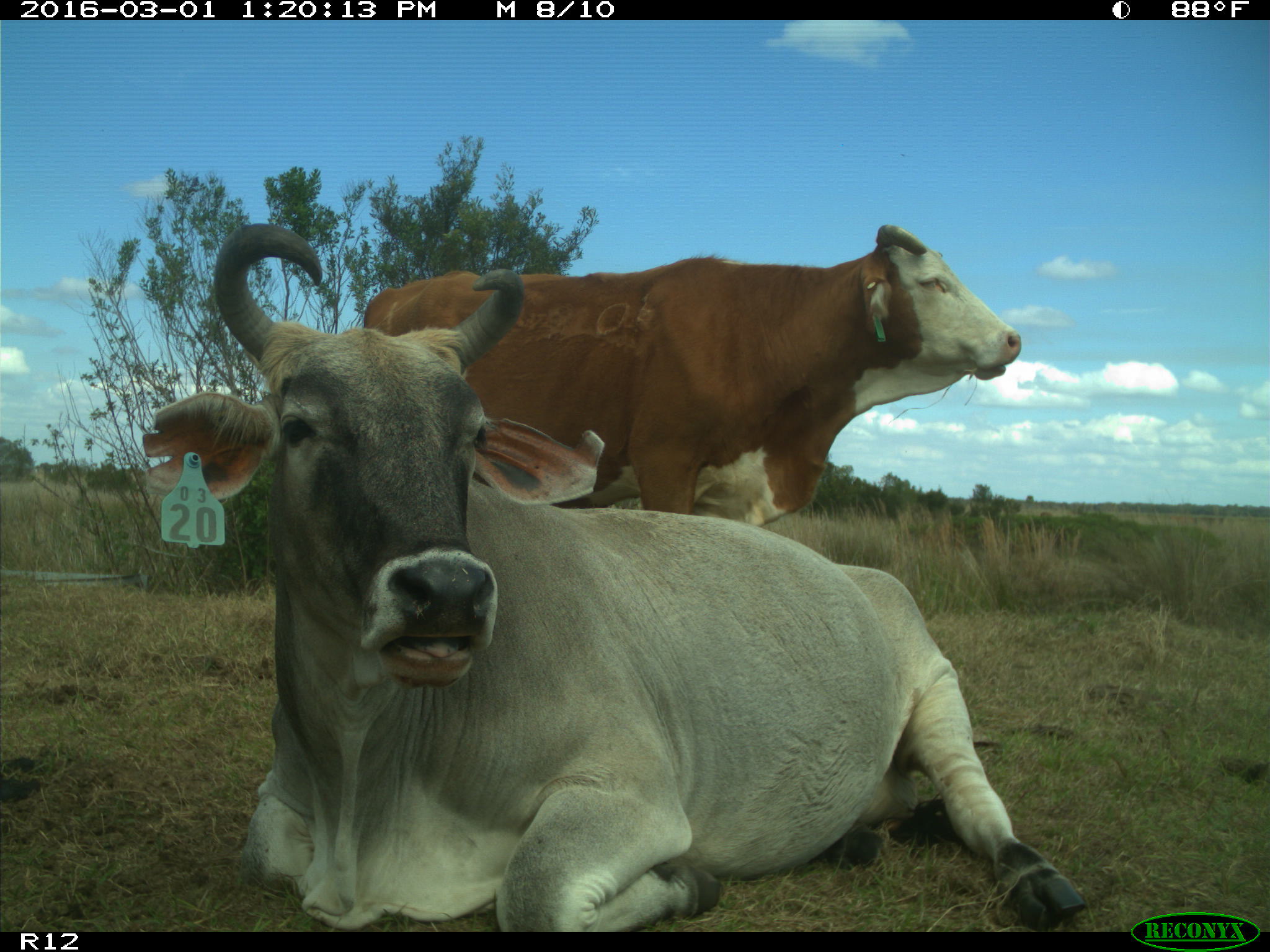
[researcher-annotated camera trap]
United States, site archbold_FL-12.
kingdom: Animalia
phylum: Chordata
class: Mammalia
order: Artiodactyla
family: Bovidae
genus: Bos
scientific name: Bos taurus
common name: domestic cow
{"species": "Bos taurus (domestic cow)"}